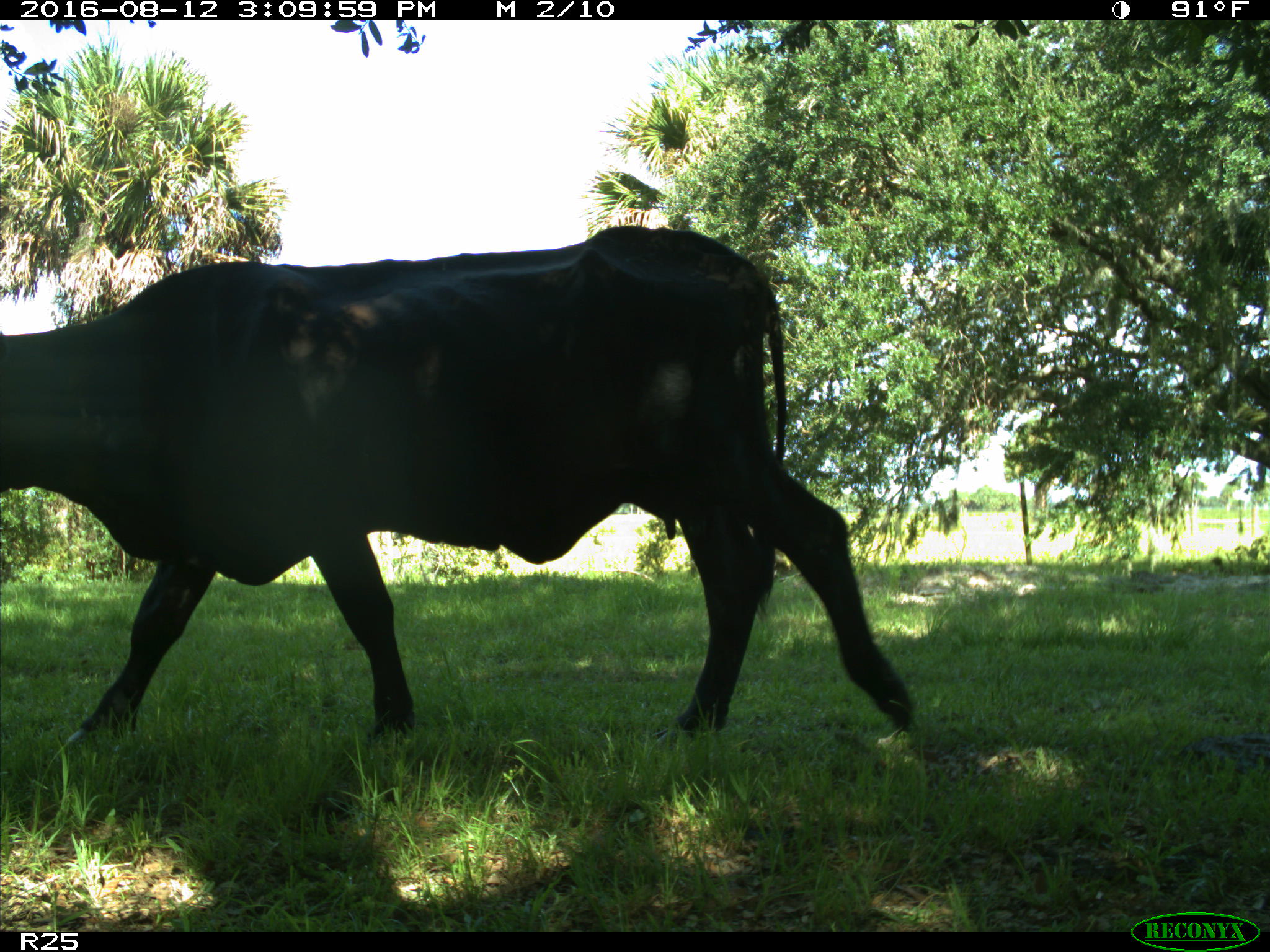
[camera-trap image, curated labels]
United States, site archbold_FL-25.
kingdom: Animalia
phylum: Chordata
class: Mammalia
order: Artiodactyla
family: Bovidae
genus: Bos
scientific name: Bos taurus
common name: domestic cow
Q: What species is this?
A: Bos taurus (domestic cow).